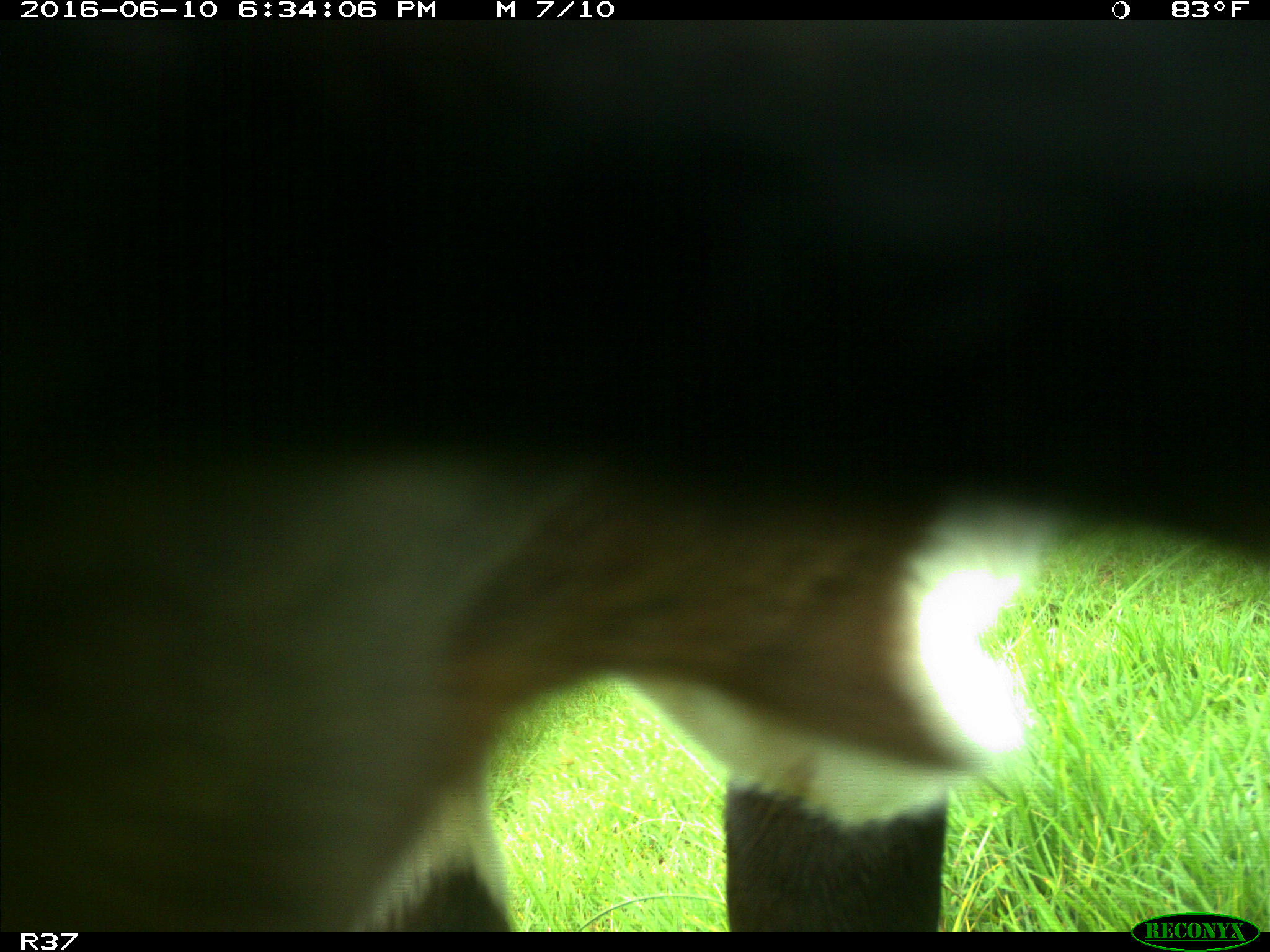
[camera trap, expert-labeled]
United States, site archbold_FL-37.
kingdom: Animalia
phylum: Chordata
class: Mammalia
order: Artiodactyla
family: Bovidae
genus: Bos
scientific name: Bos taurus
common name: domestic cow